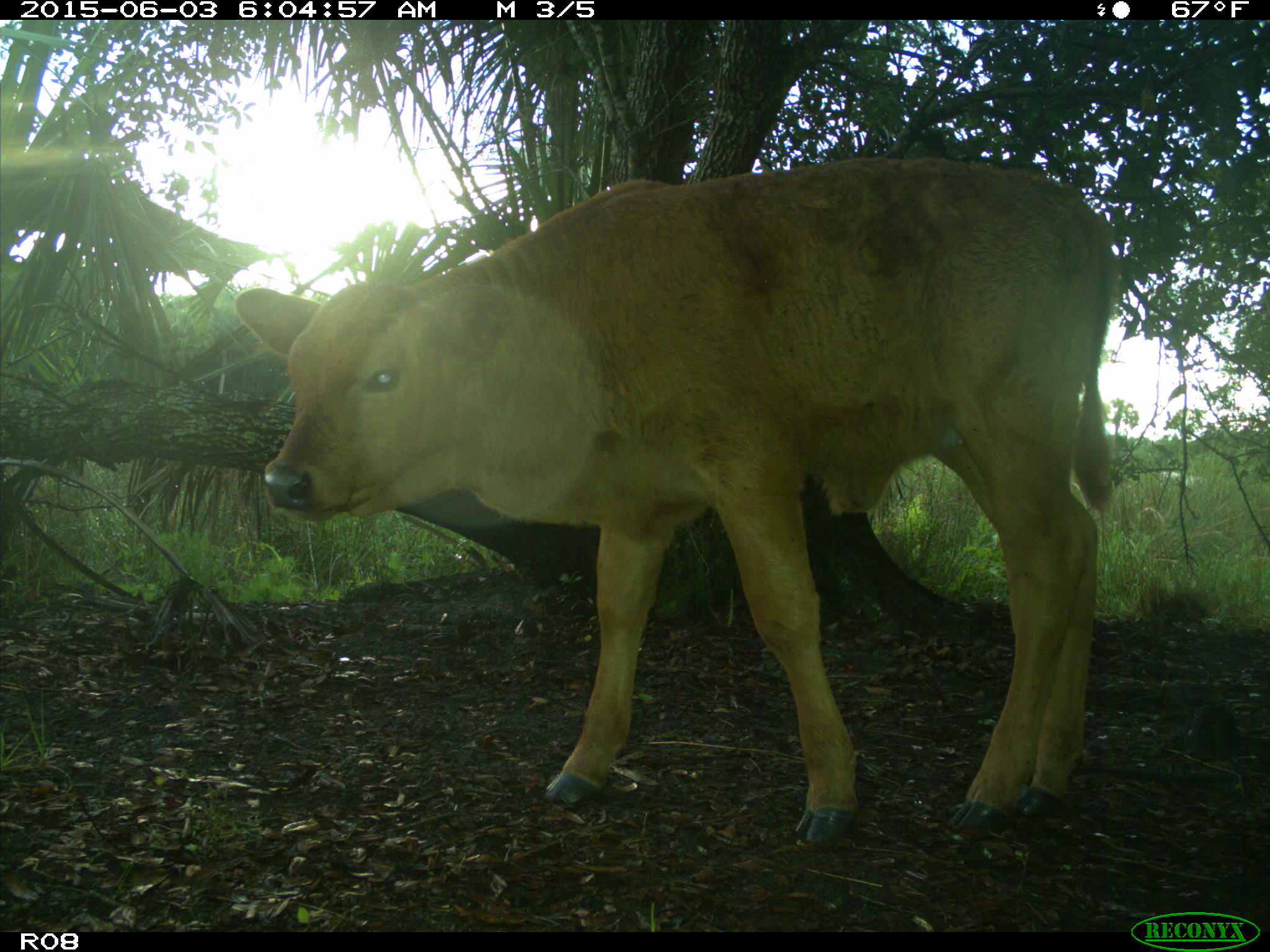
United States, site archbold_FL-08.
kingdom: Animalia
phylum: Chordata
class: Mammalia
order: Artiodactyla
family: Bovidae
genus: Bos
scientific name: Bos taurus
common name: domestic cow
Bos taurus (domestic cow).